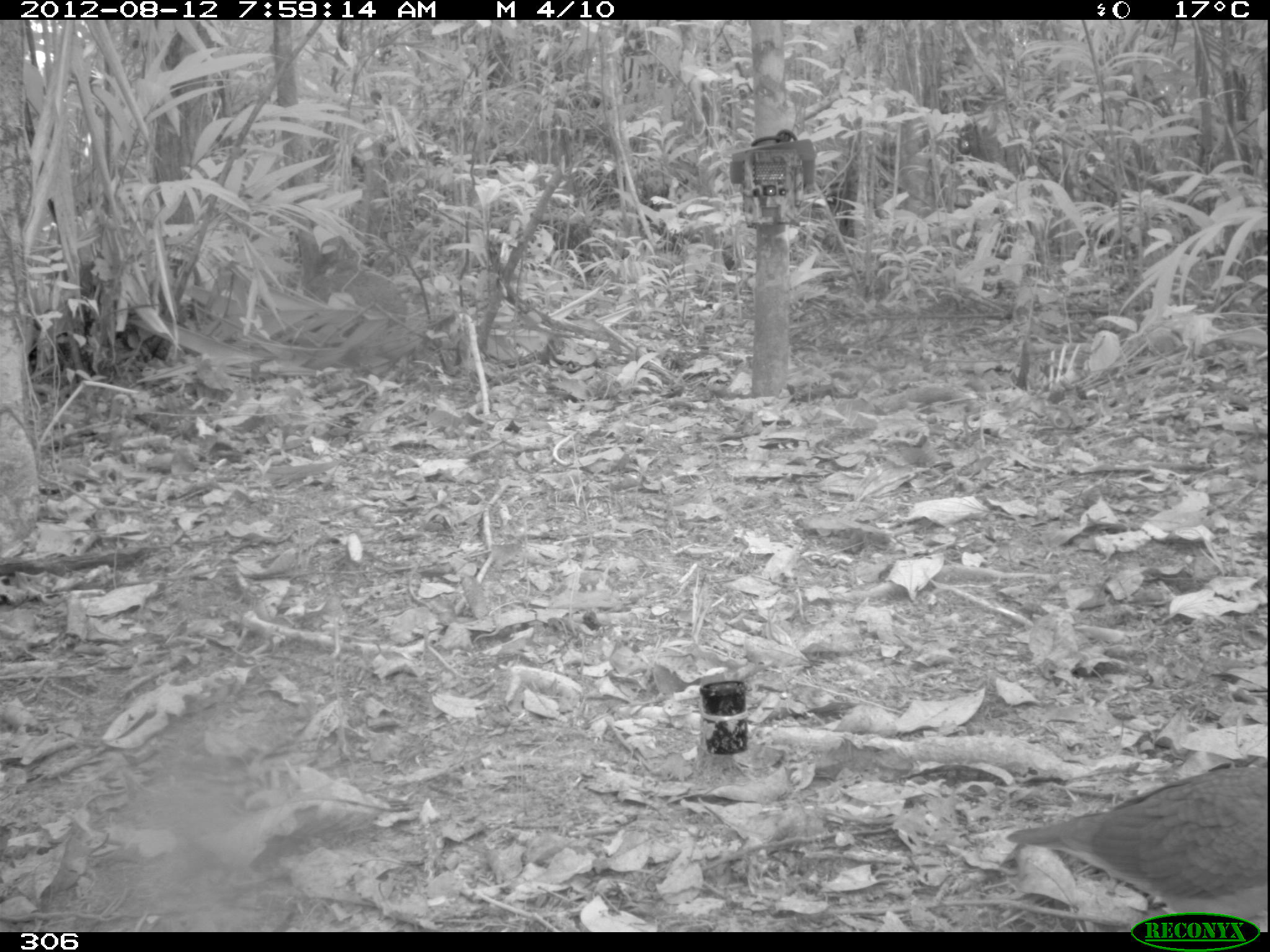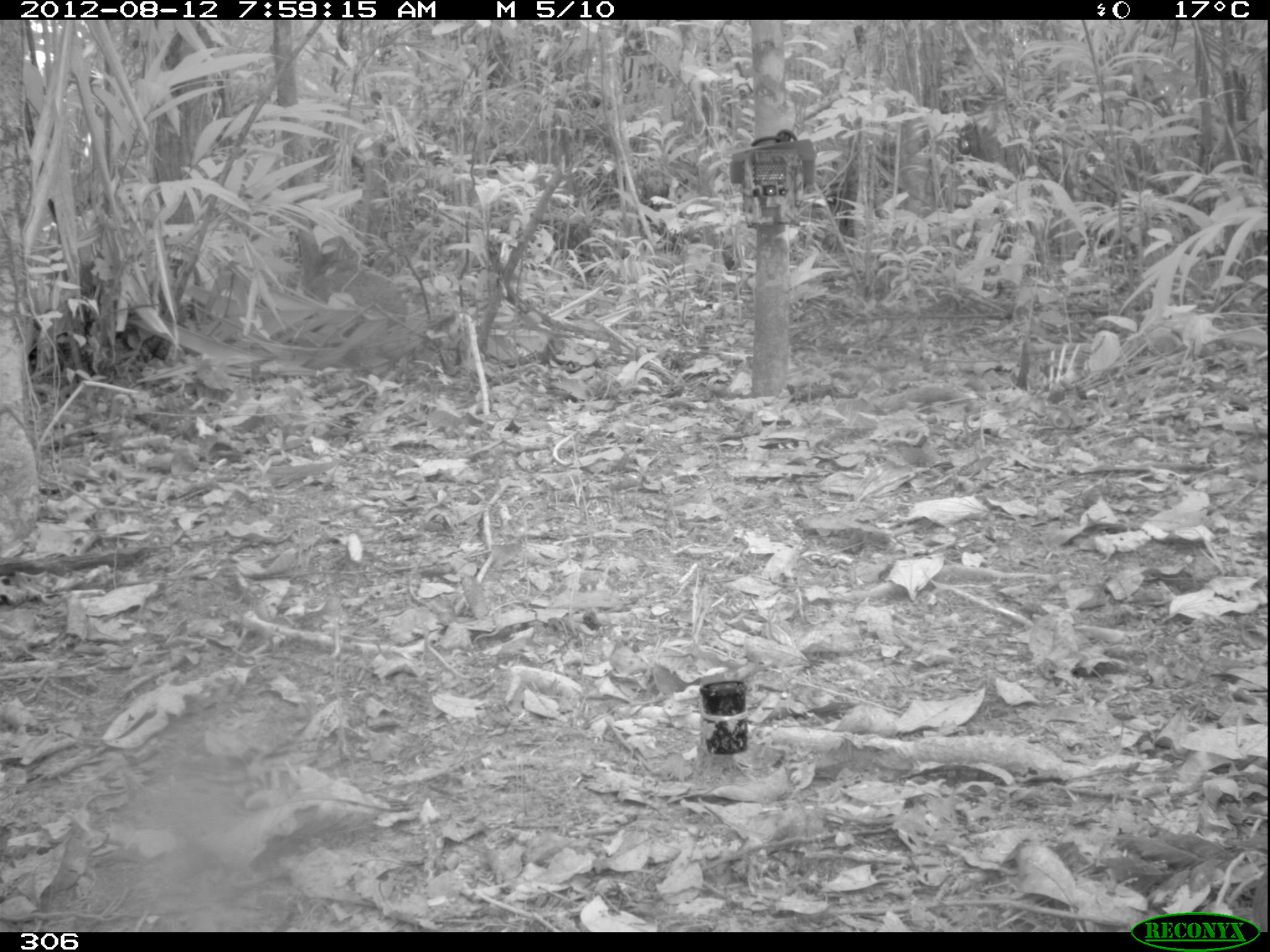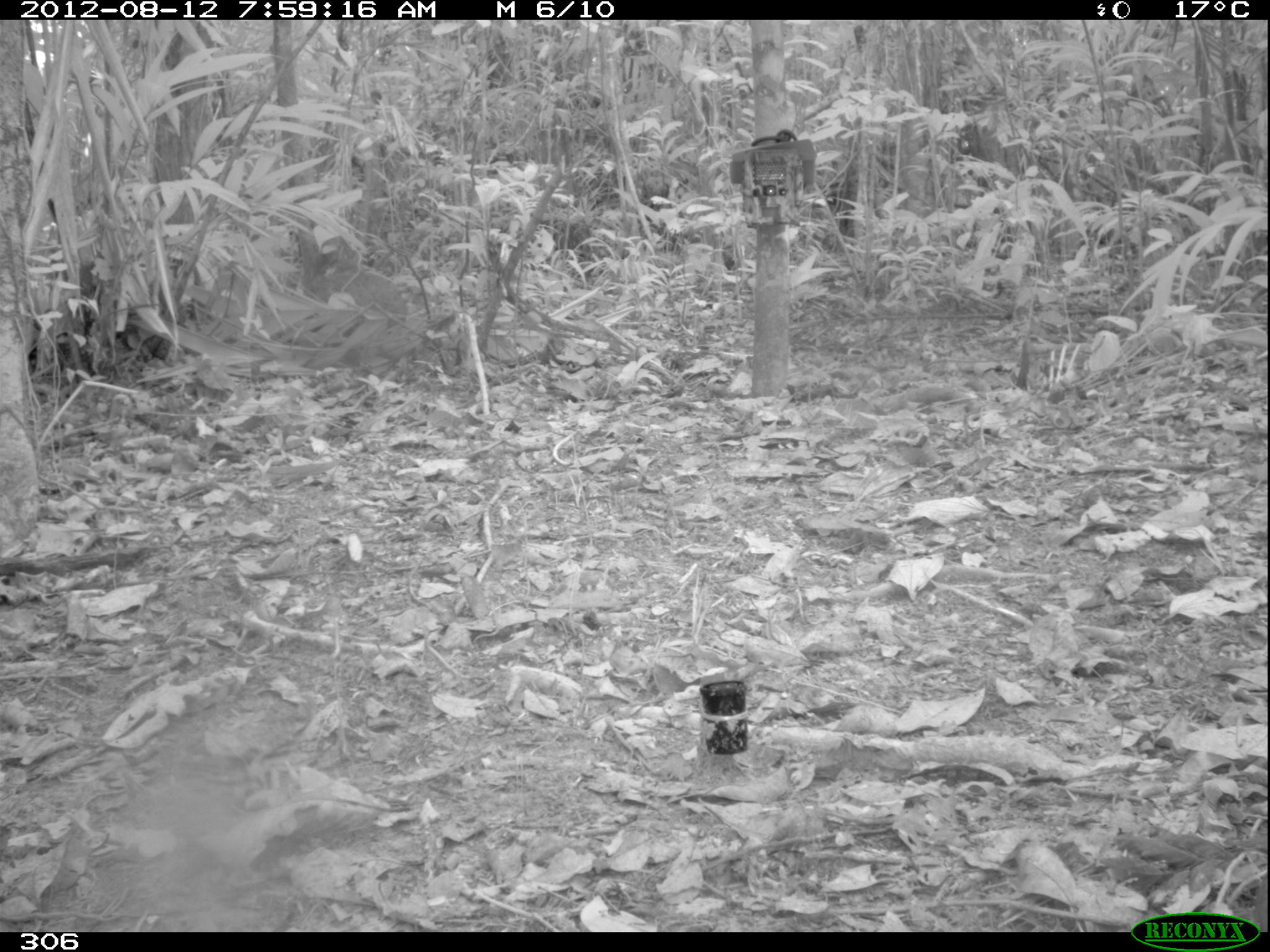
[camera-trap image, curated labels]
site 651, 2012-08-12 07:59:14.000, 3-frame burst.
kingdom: Animalia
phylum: Chordata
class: Aves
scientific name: Aves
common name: bird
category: unknown bird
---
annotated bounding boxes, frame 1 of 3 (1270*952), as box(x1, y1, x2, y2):
unknown bird: box(1004, 760, 1265, 930)